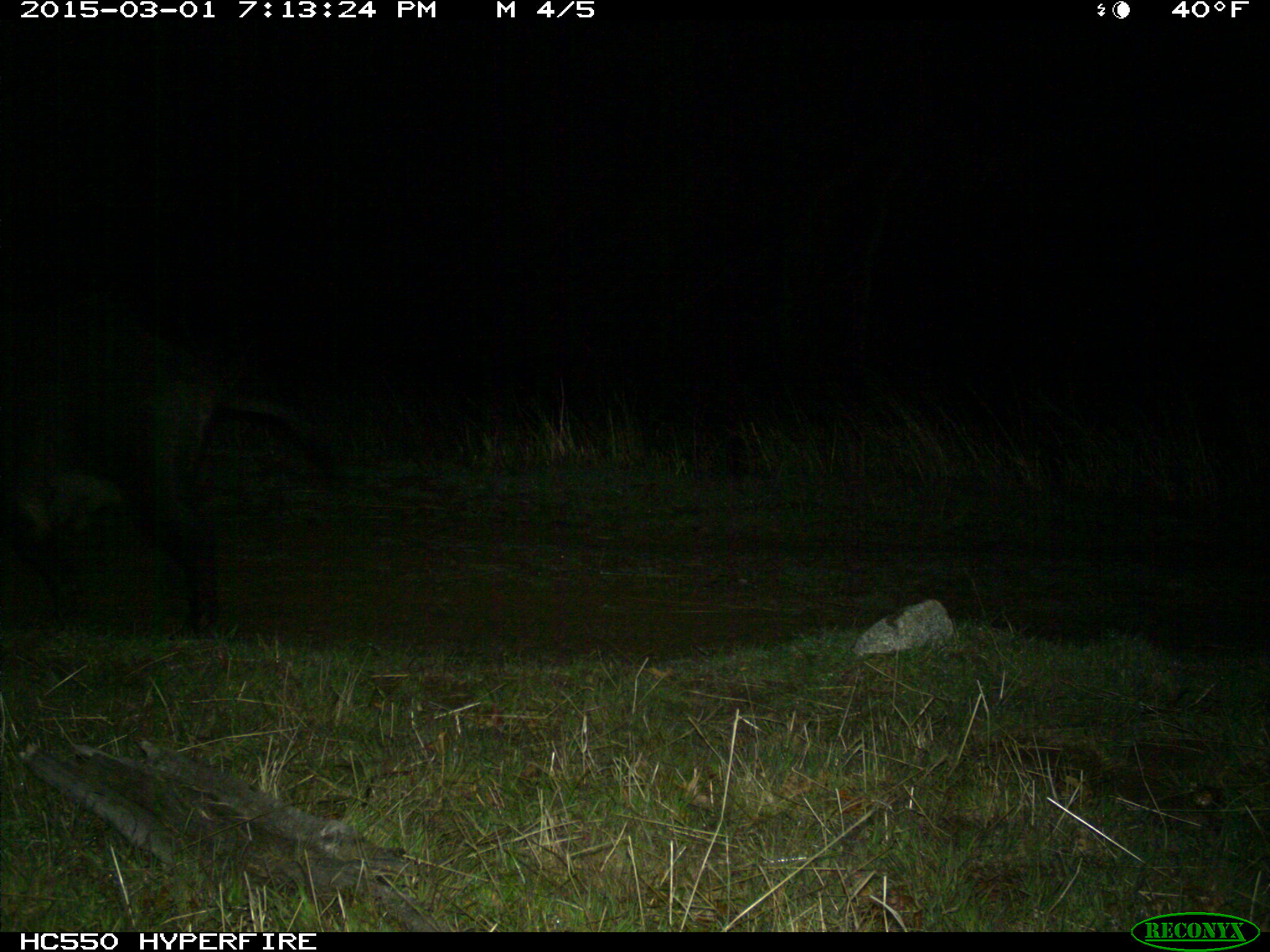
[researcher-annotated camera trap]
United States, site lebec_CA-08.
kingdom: Animalia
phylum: Chordata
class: Mammalia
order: Artiodactyla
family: Suidae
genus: Sus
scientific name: Sus scrofa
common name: wild boar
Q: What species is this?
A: Sus scrofa (wild boar).